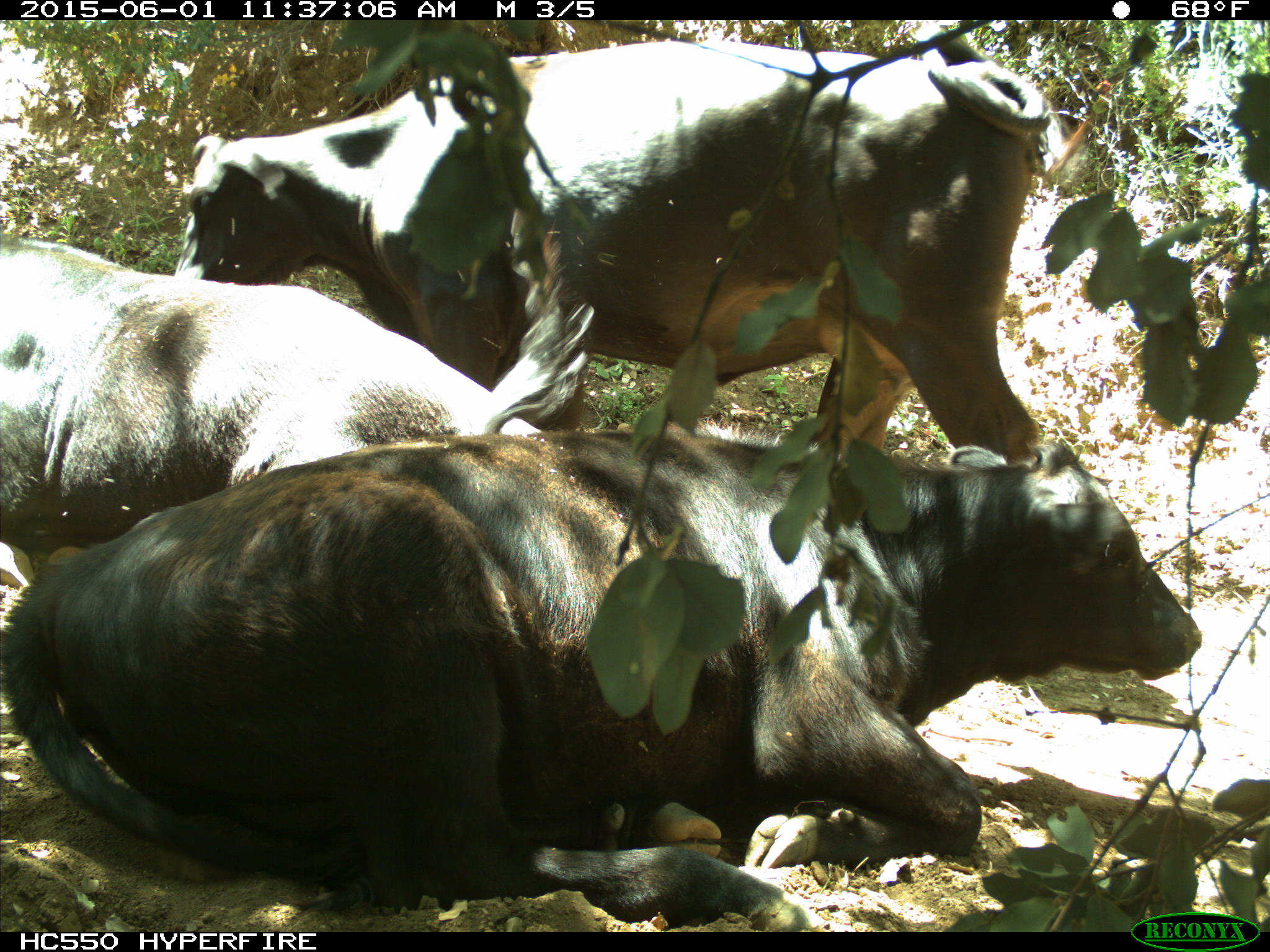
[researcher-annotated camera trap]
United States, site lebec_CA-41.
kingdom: Animalia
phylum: Chordata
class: Mammalia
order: Artiodactyla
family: Bovidae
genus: Bos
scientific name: Bos taurus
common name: domestic cow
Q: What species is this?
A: Bos taurus (domestic cow).